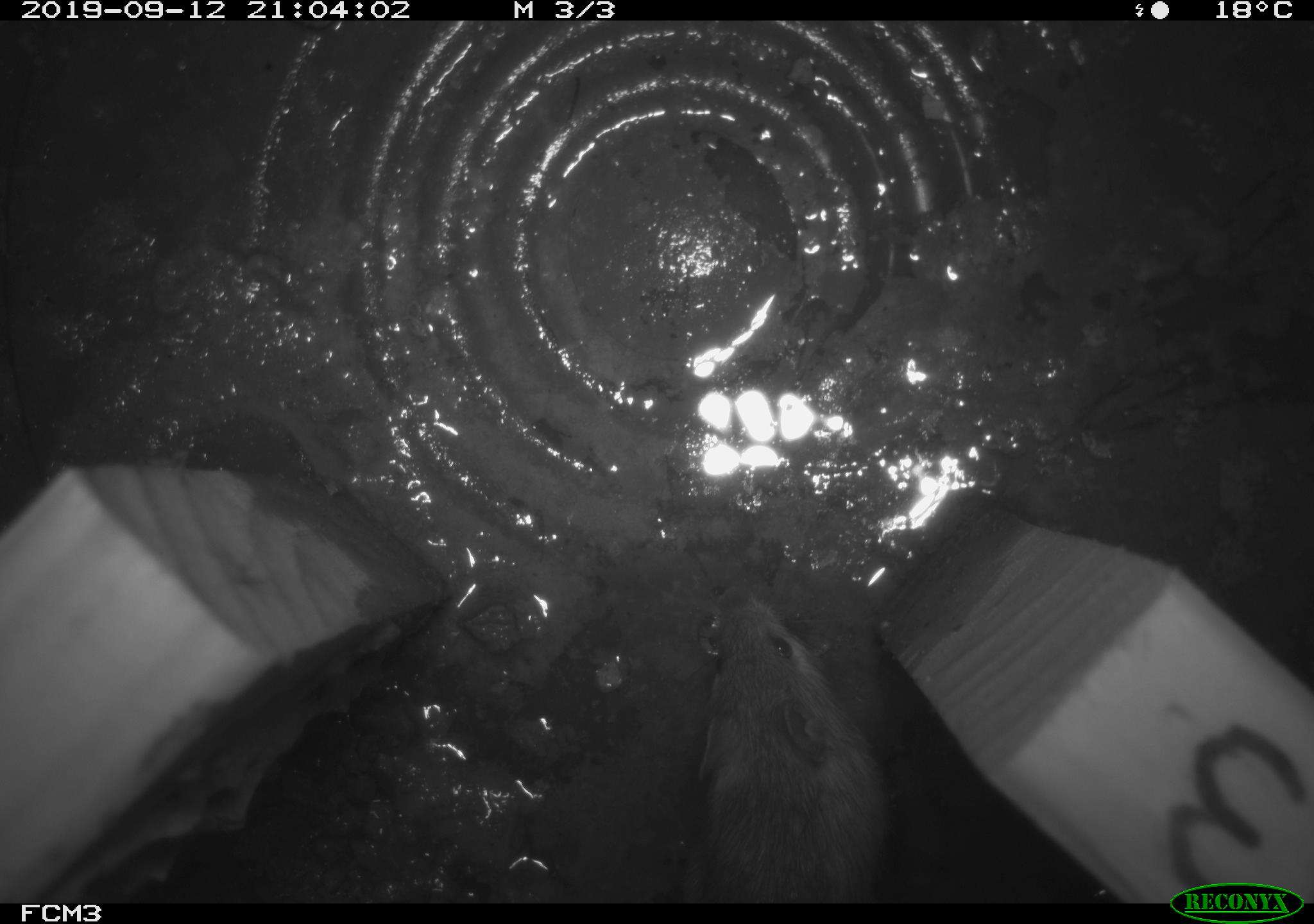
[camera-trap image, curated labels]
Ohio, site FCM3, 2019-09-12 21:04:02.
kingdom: Animalia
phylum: Chordata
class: Mammalia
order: Rodentia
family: Zapodidae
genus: Napaeozapus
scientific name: Napaeozapus insignis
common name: woodland jumping mouse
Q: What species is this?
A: Woodland jumping mouse (Napaeozapus insignis).